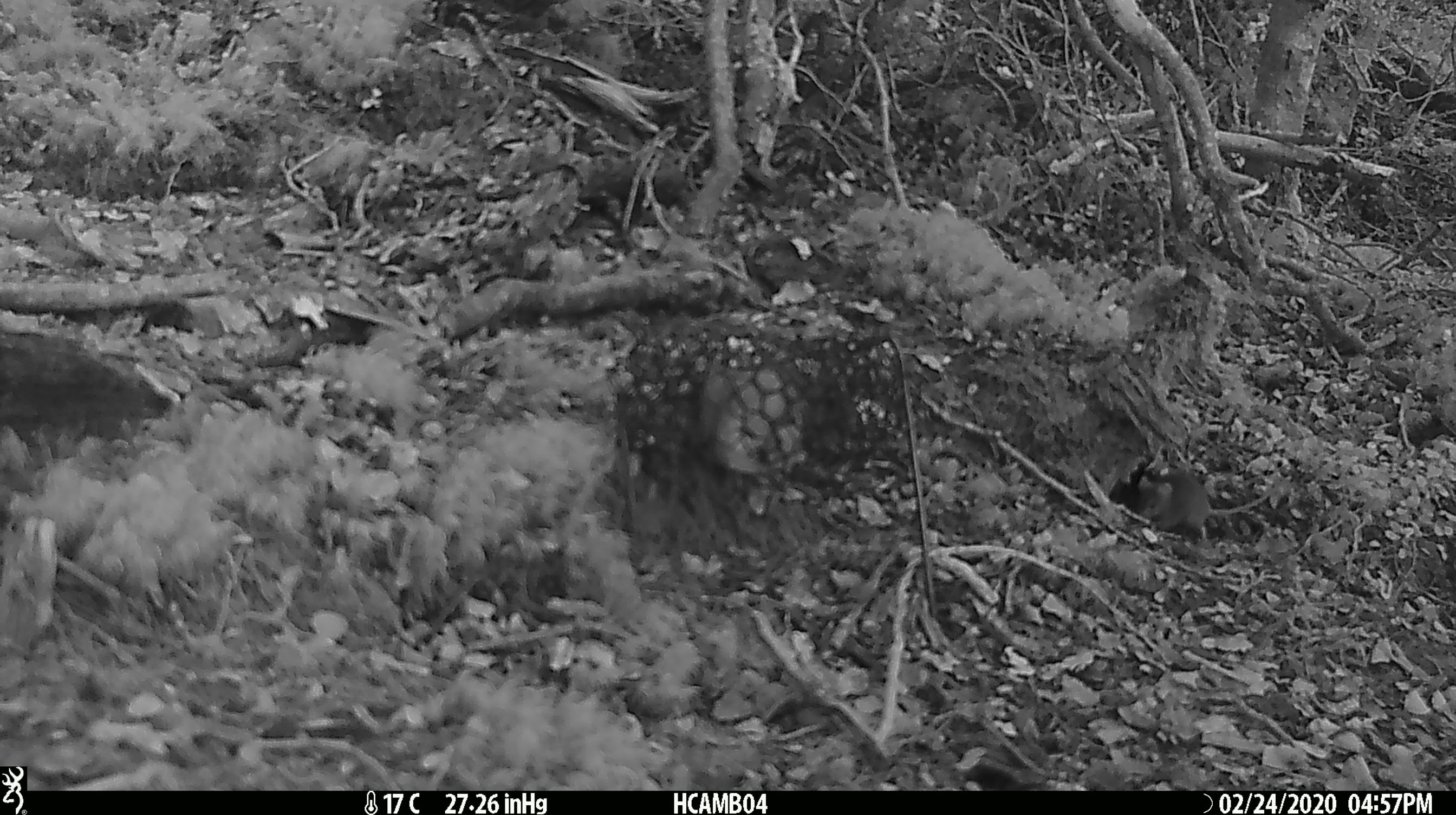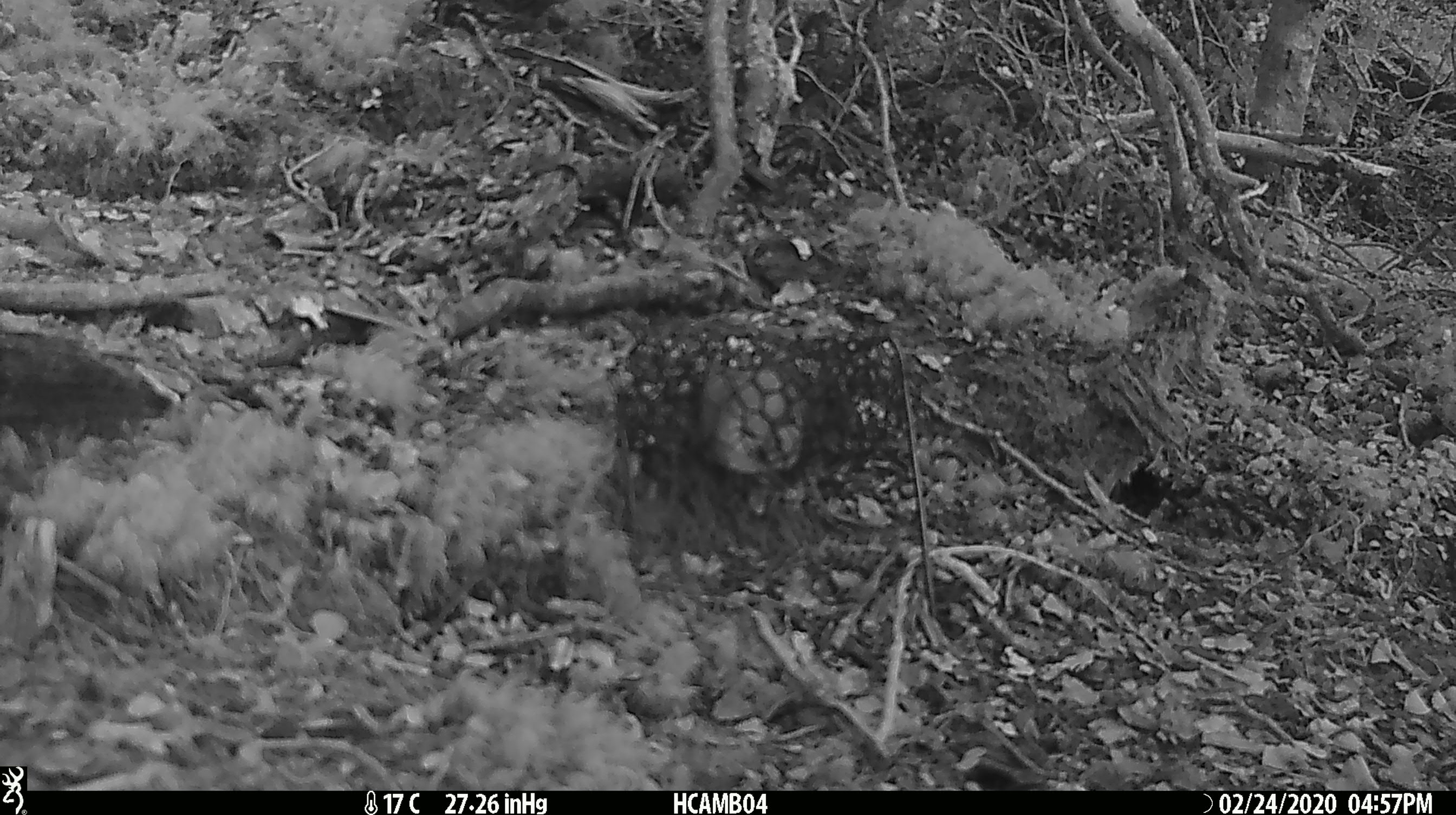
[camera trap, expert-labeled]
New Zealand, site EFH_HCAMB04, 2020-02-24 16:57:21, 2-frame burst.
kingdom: Animalia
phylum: Chordata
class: Mammalia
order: Rodentia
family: Muridae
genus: Mus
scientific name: Mus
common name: mouse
Mouse (Mus).